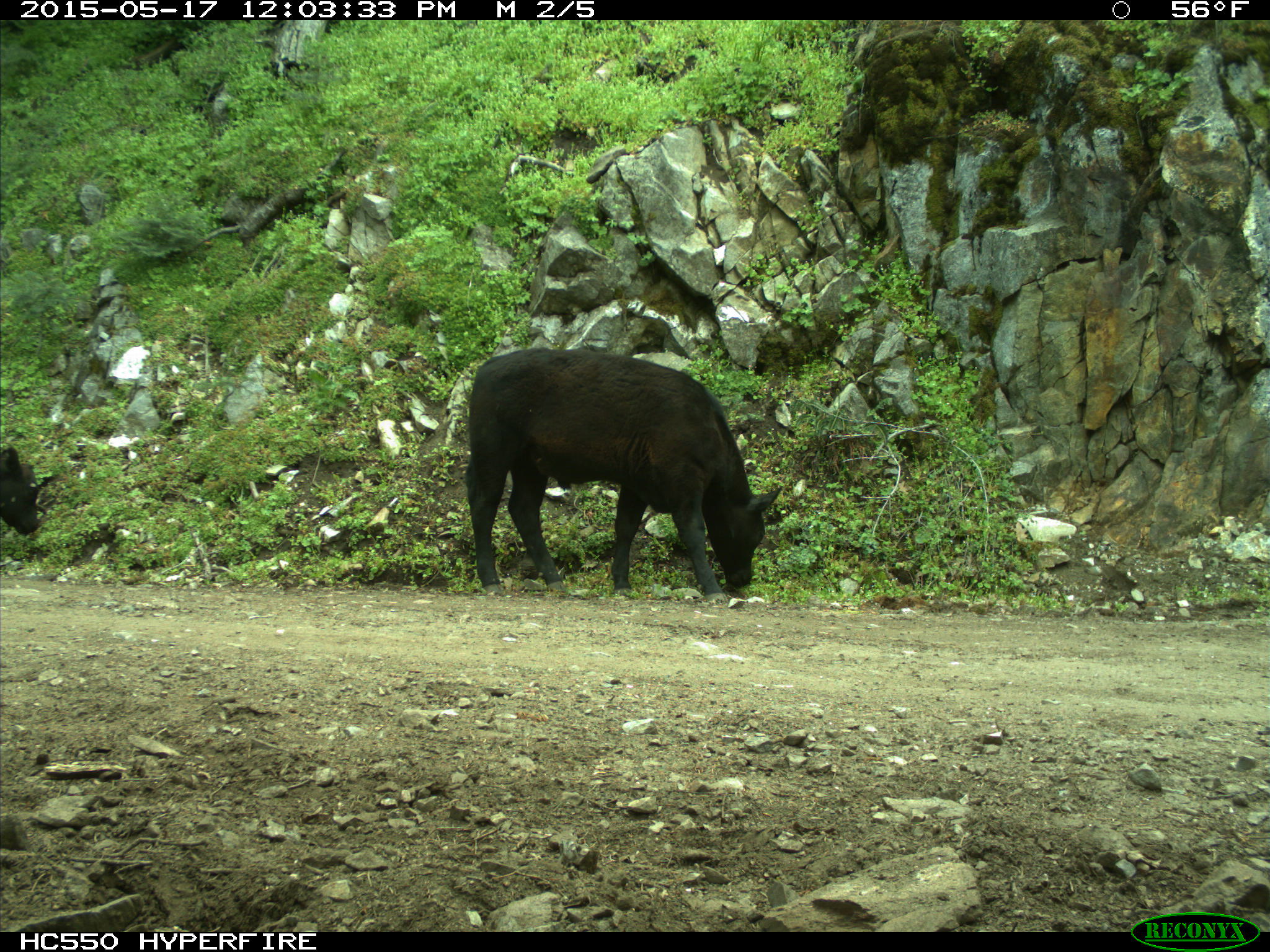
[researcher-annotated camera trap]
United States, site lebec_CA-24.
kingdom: Animalia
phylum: Chordata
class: Mammalia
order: Artiodactyla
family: Bovidae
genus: Bos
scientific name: Bos taurus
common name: domestic cow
Bos taurus (domestic cow).